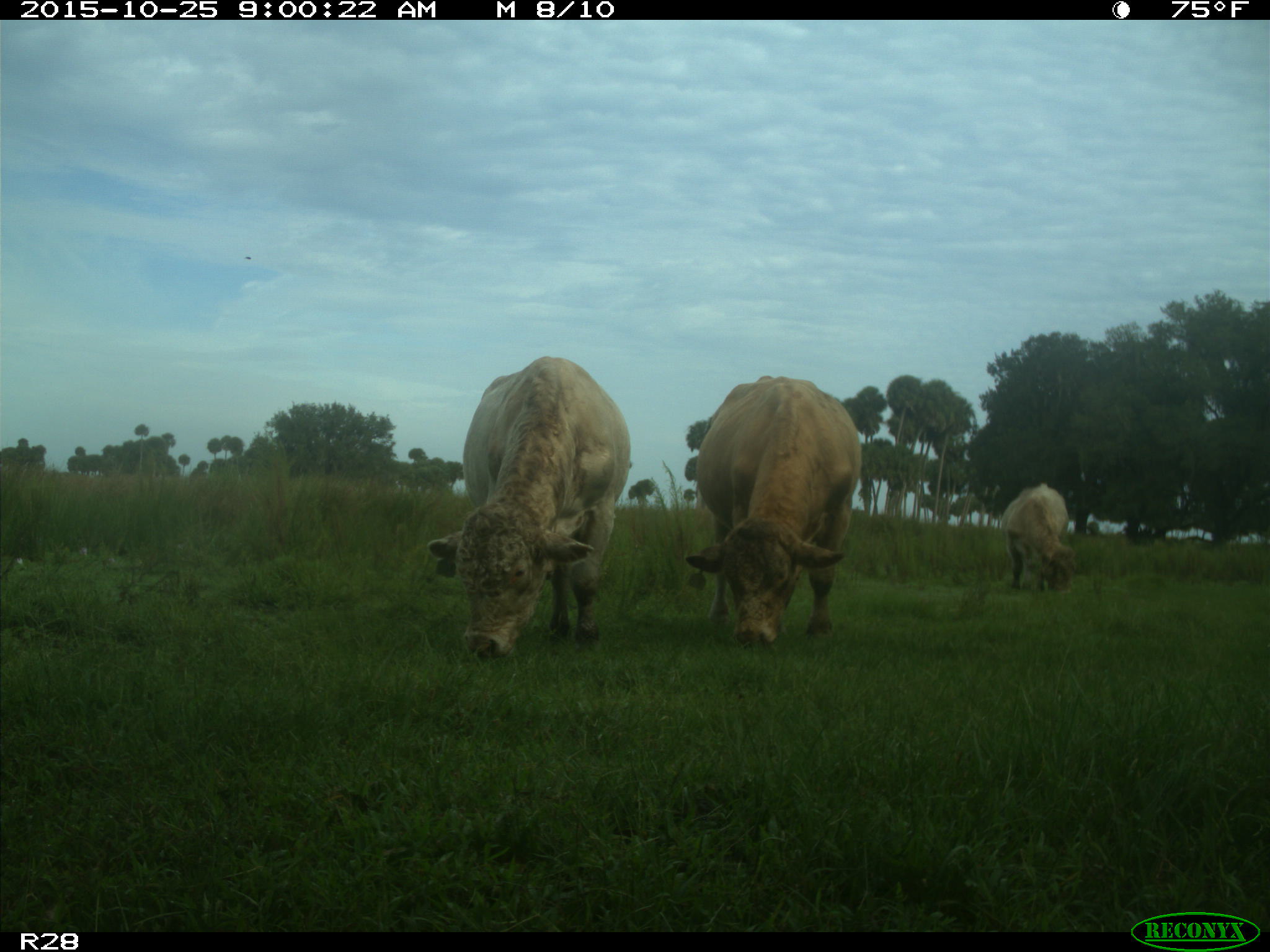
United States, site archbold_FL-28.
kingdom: Animalia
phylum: Chordata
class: Mammalia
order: Artiodactyla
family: Bovidae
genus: Bos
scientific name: Bos taurus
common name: domestic cow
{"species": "Bos taurus (domestic cow)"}